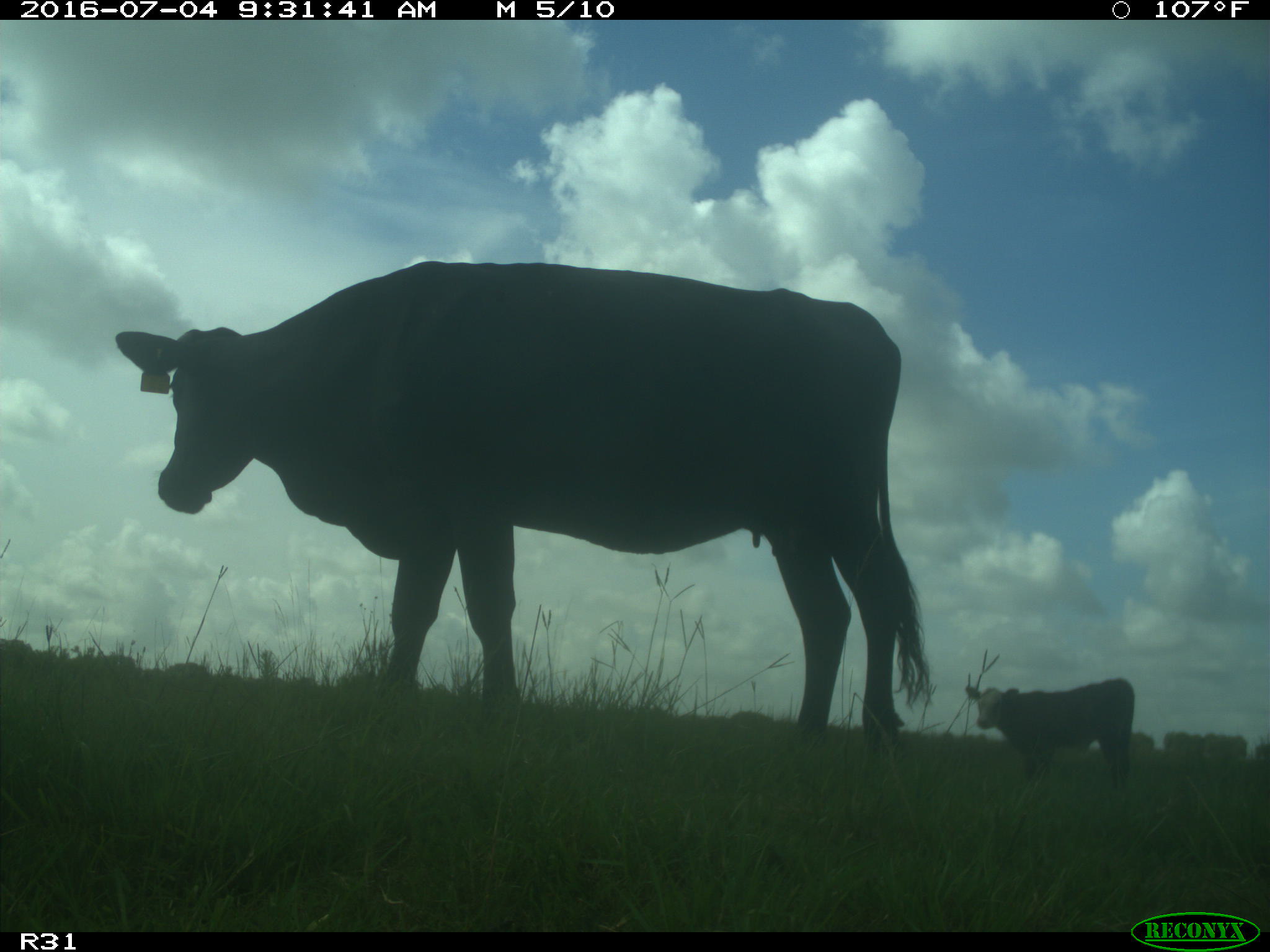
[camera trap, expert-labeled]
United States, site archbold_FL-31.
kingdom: Animalia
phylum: Chordata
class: Mammalia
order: Artiodactyla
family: Bovidae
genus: Bos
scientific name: Bos taurus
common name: domestic cow